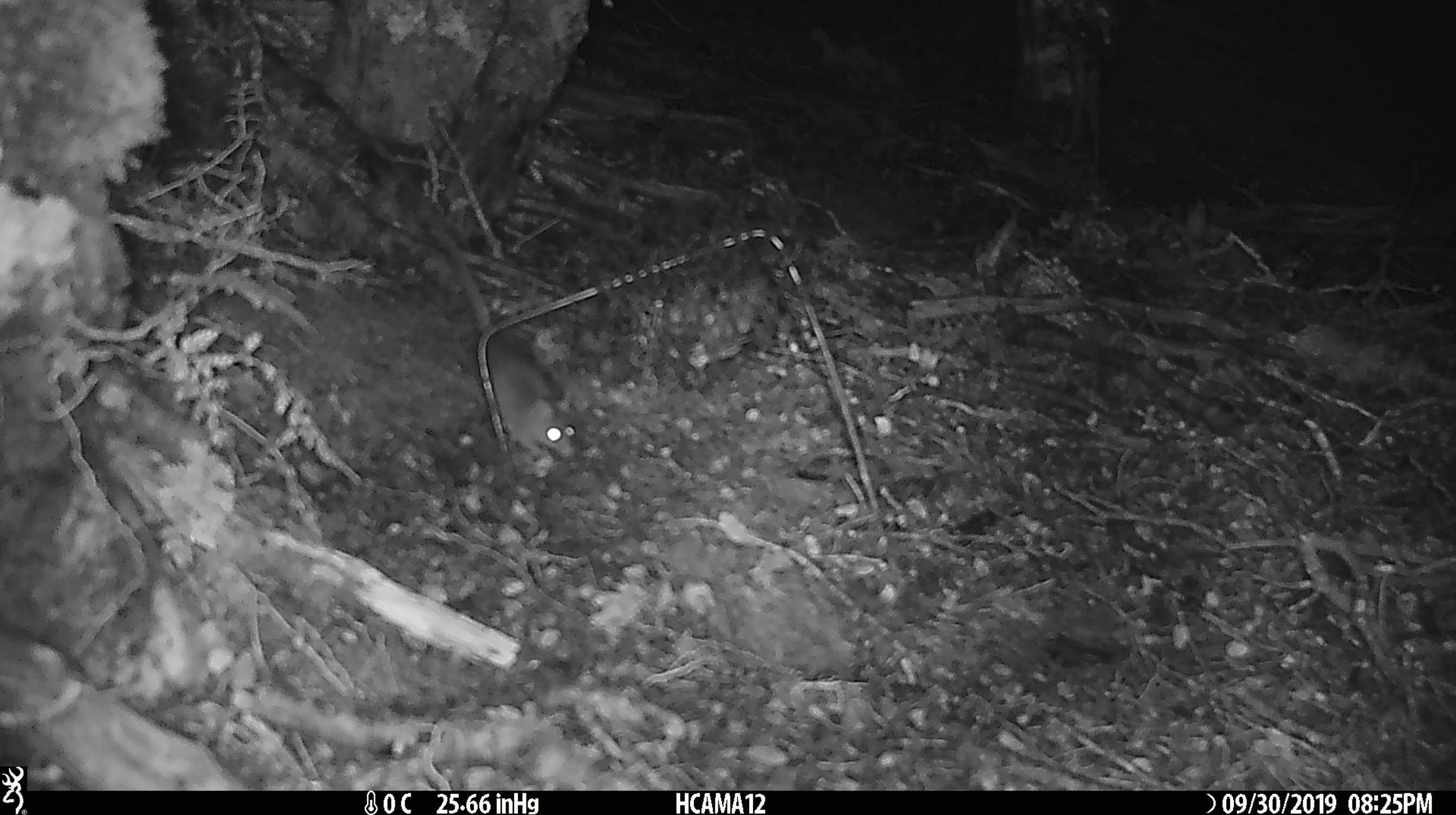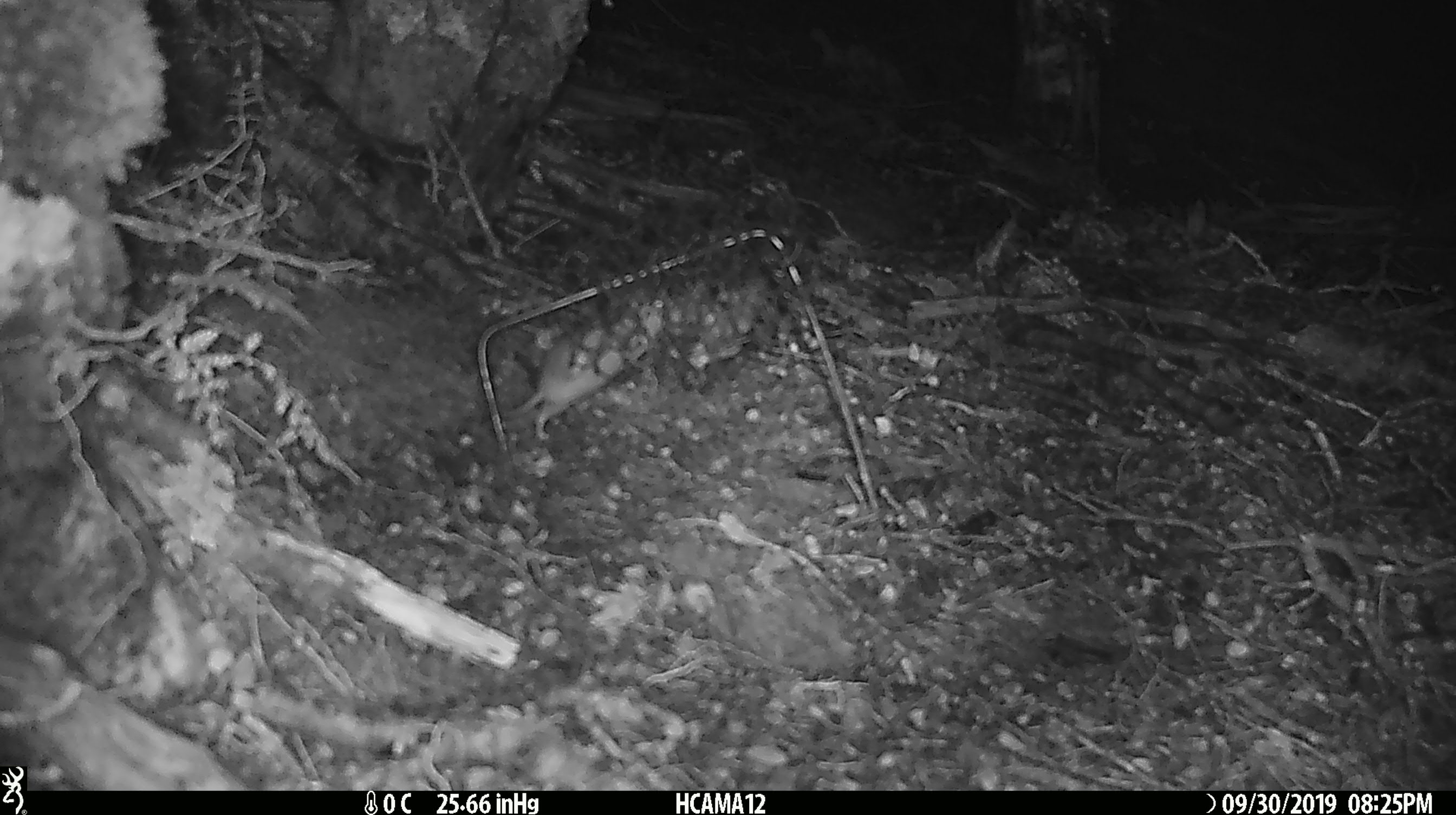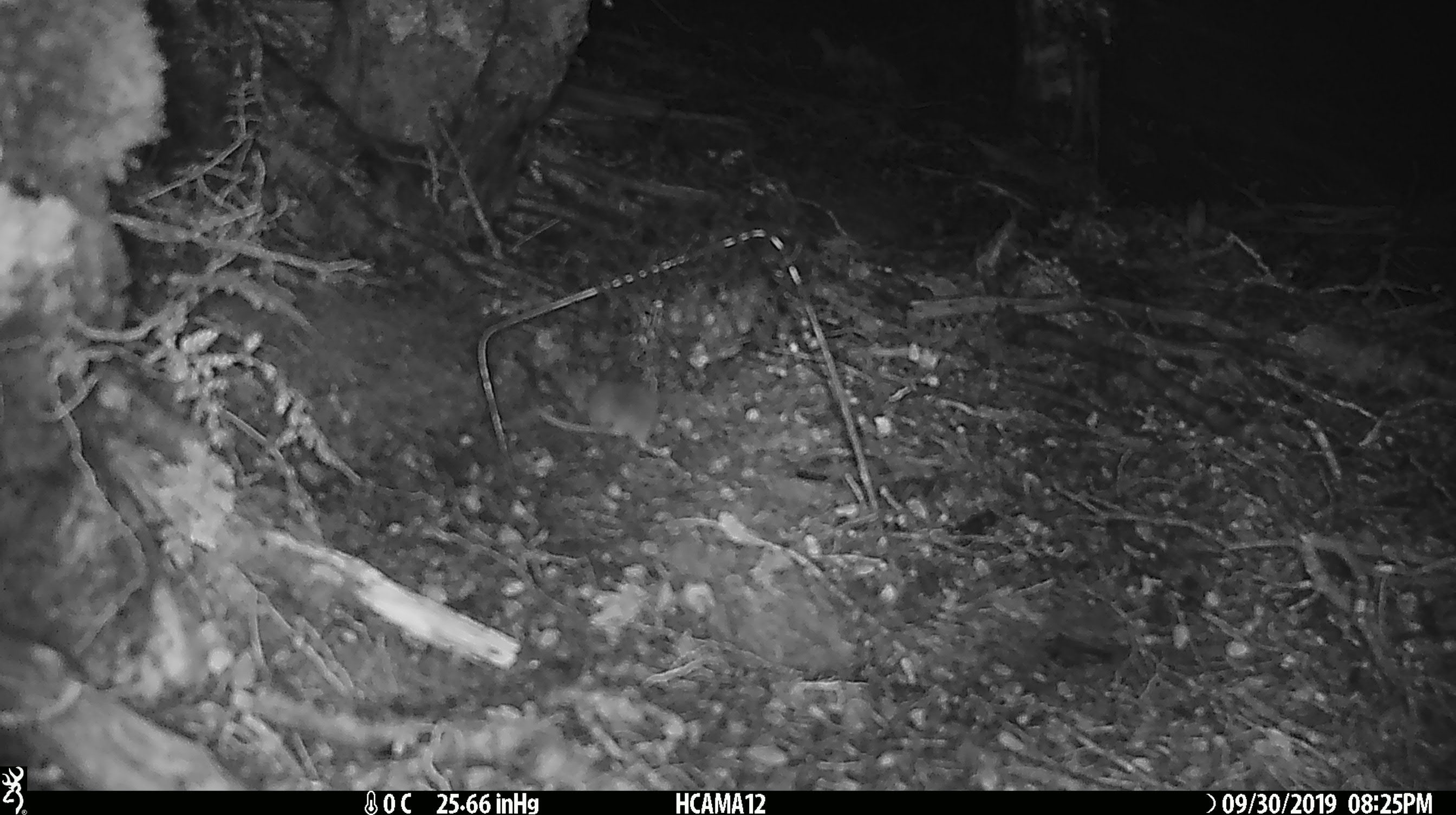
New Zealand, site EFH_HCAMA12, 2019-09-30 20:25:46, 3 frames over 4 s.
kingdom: Animalia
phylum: Chordata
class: Mammalia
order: Rodentia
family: Muridae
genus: Mus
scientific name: Mus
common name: mouse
Mouse (Mus).